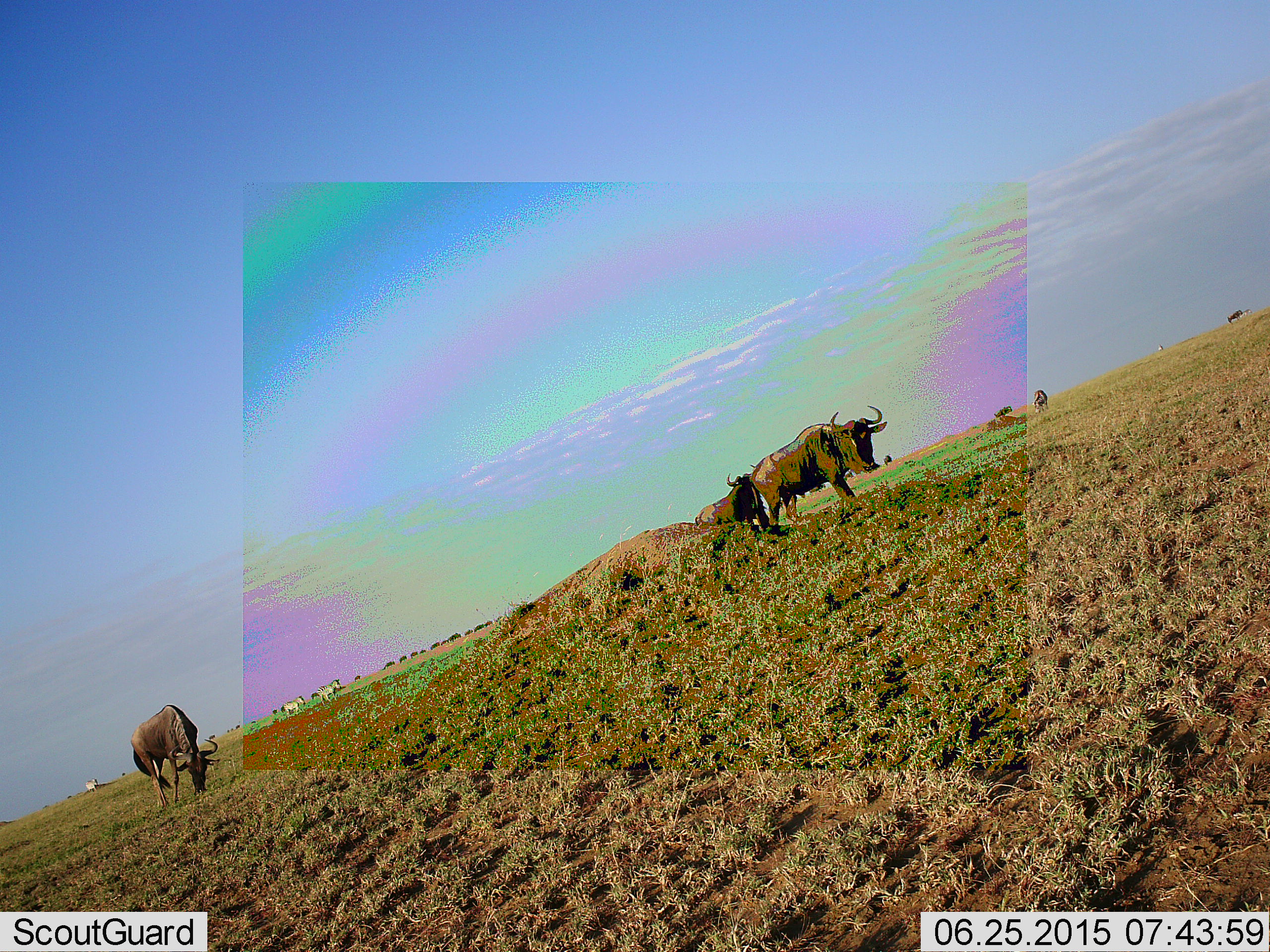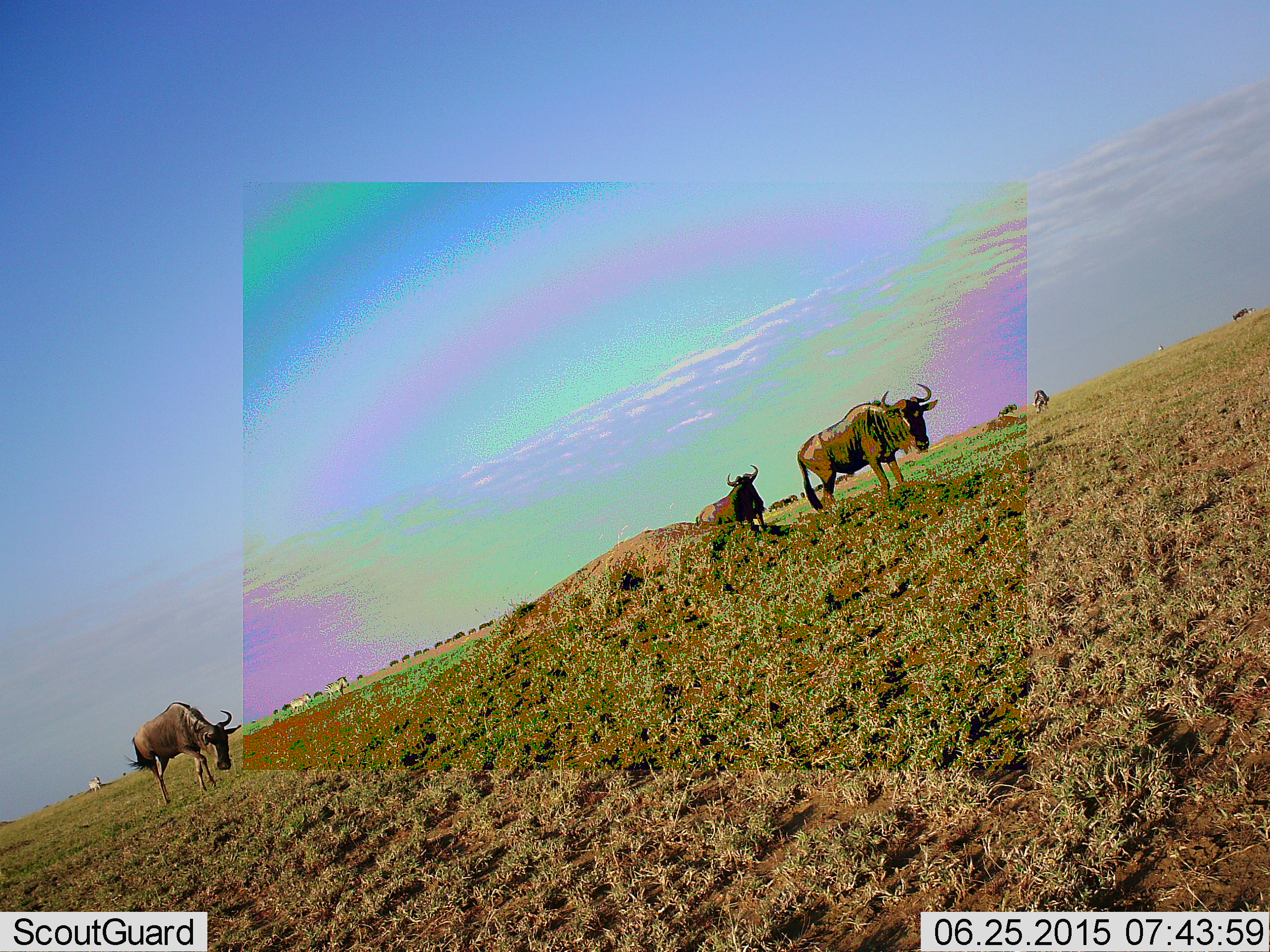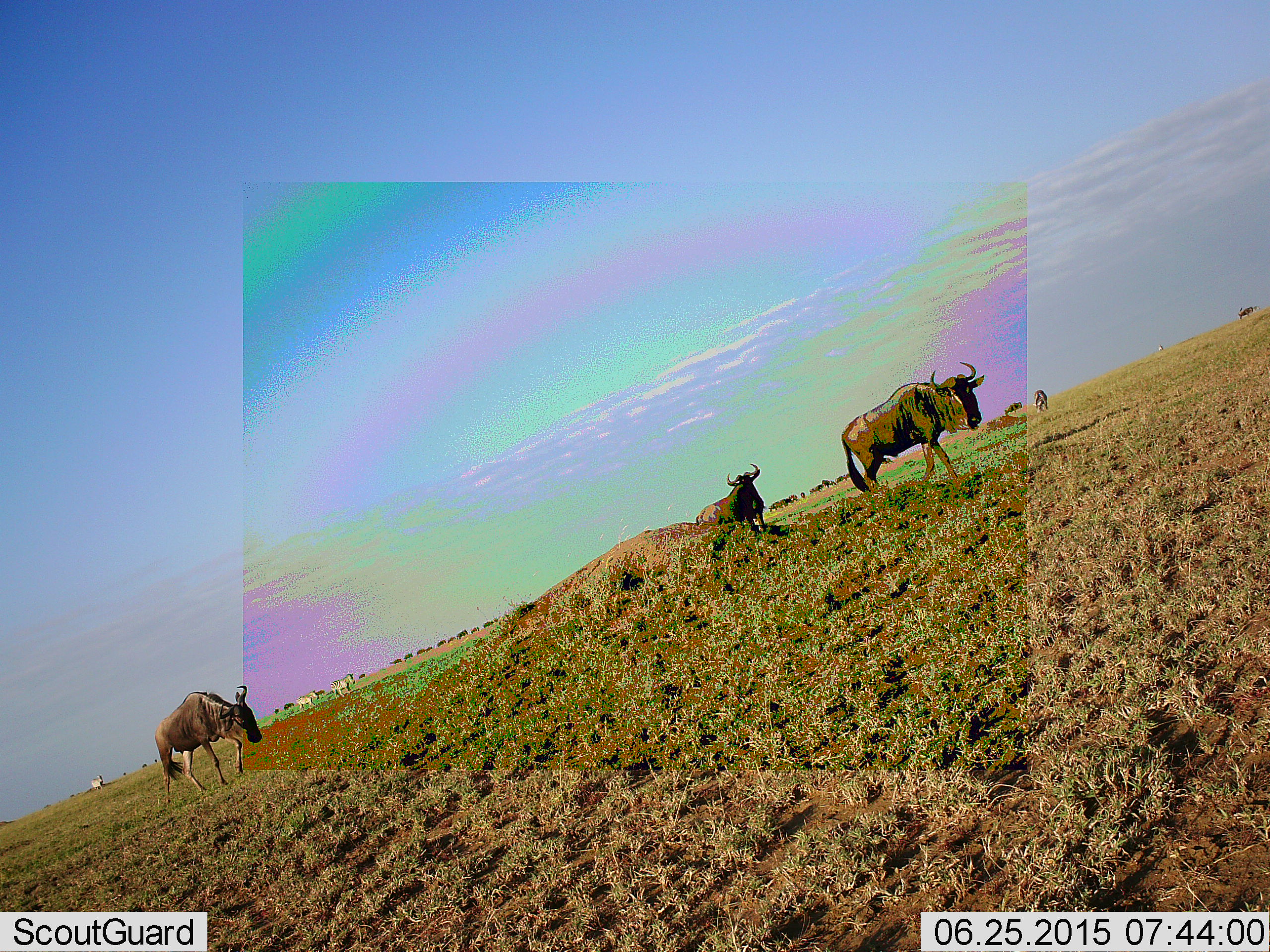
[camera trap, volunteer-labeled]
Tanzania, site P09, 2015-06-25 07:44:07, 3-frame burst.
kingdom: Animalia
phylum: Chordata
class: Mammalia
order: Artiodactyla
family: Bovidae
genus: Connochaetes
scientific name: Connochaetes taurinus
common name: blue wildebeest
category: wildebeest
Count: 11-50.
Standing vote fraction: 59%.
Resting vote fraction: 0%.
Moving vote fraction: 76%.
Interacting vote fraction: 0%.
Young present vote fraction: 0%.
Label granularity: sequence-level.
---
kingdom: Animalia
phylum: Chordata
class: Mammalia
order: Perissodactyla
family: Equidae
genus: Equus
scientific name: Equus quagga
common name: plains zebra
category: zebra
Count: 3.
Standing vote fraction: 30%.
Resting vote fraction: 0%.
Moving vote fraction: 90%.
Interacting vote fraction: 0%.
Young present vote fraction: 10%.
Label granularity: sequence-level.